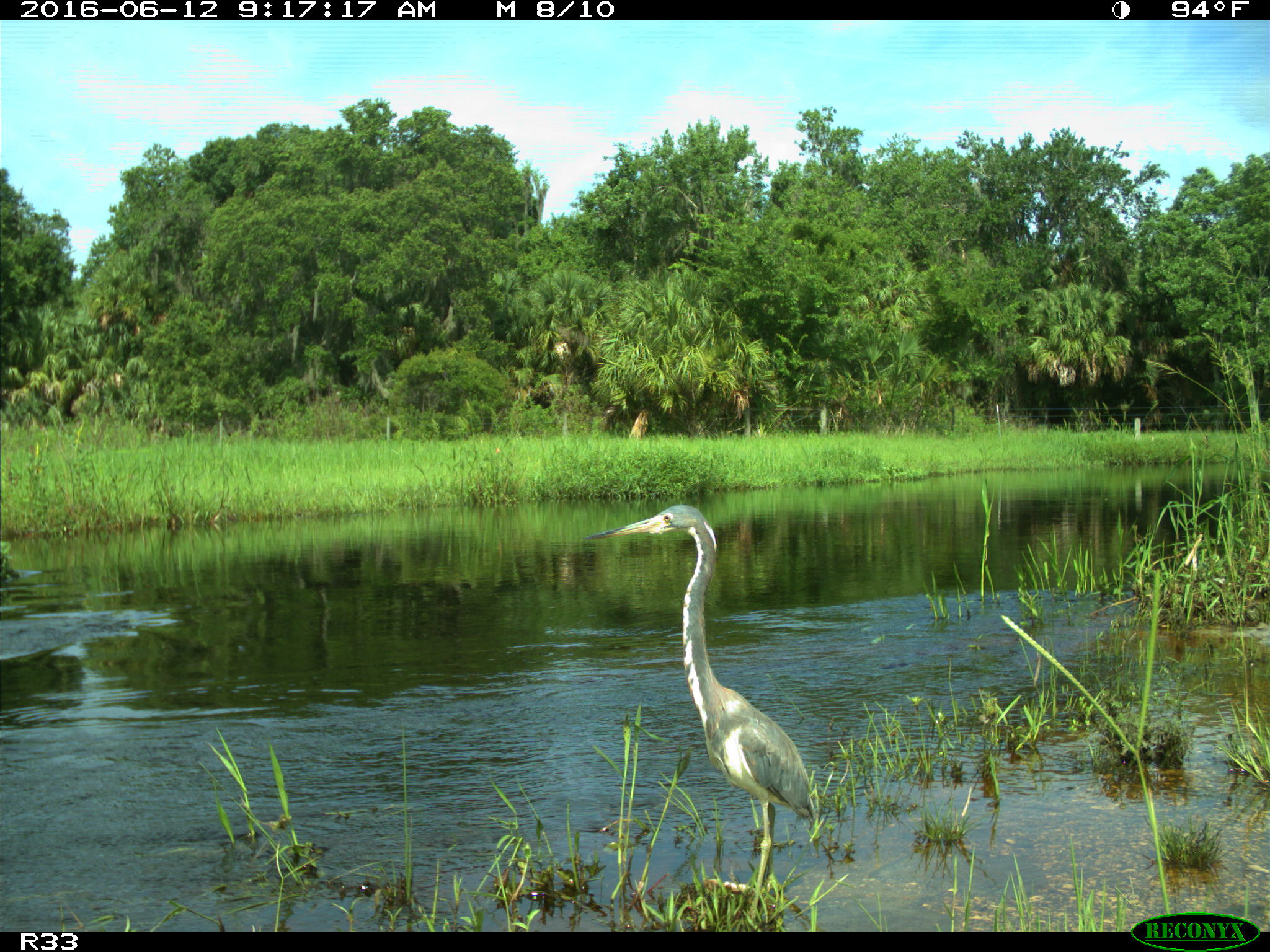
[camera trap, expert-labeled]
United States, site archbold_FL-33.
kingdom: Animalia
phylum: Chordata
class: Aves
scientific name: Aves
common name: birds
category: unidentified bird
Unidentified bird (birds) (Aves).